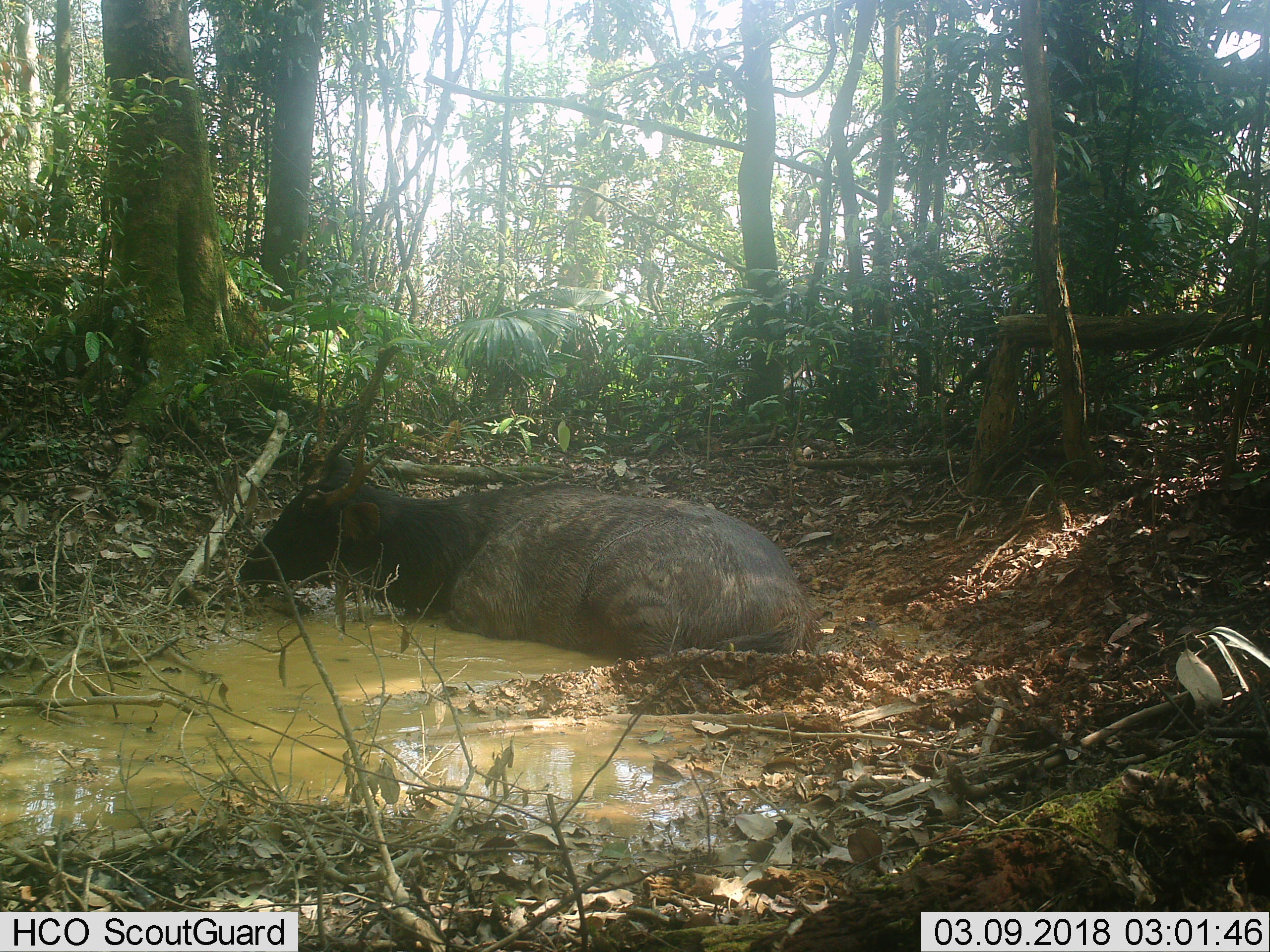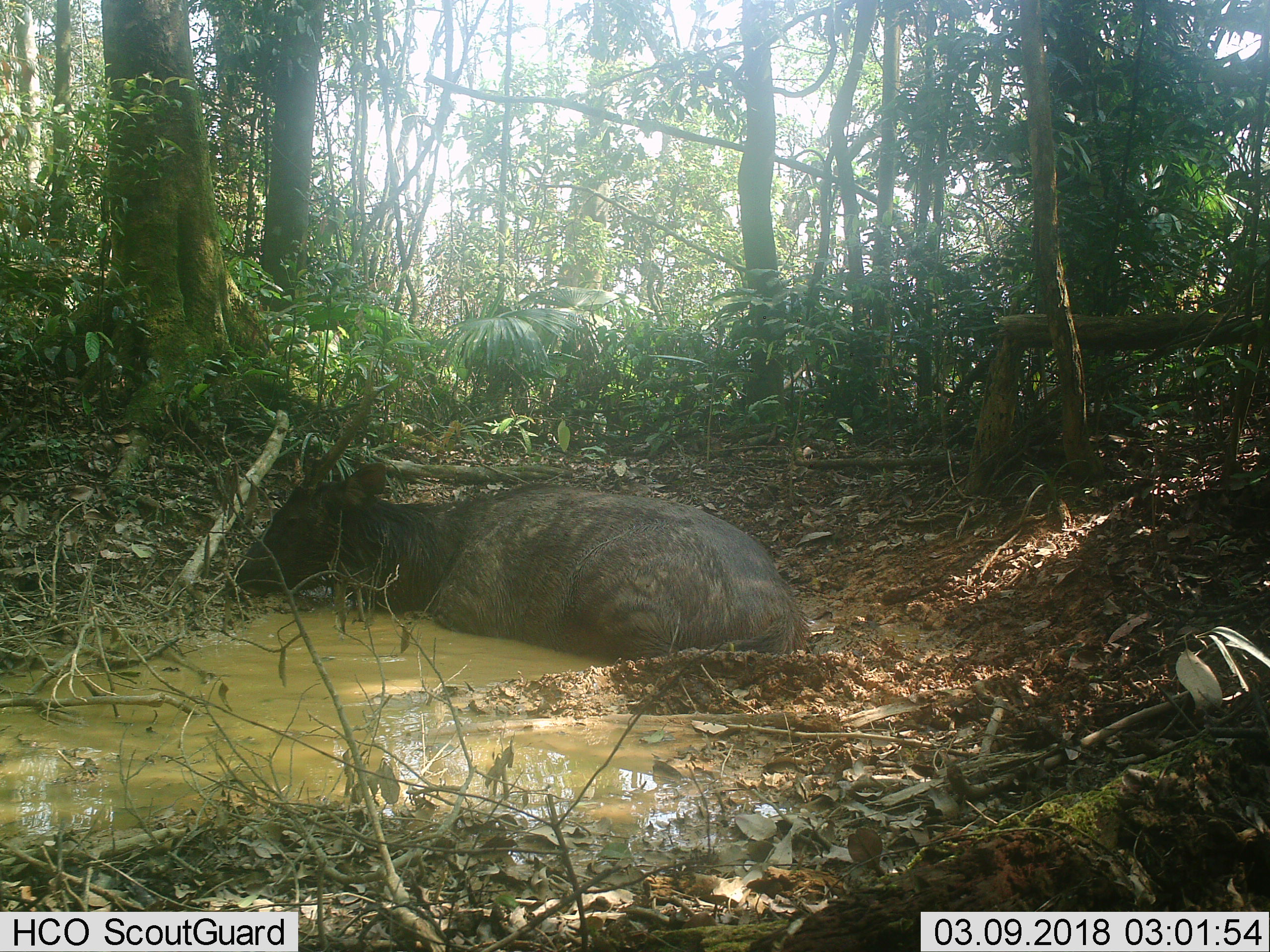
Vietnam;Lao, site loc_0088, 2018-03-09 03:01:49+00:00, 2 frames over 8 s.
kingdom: Animalia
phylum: Chordata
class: Mammalia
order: Artiodactyla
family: Cervidae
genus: Rusa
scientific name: Rusa unicolor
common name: sambar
Sambar (Rusa unicolor). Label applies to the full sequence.